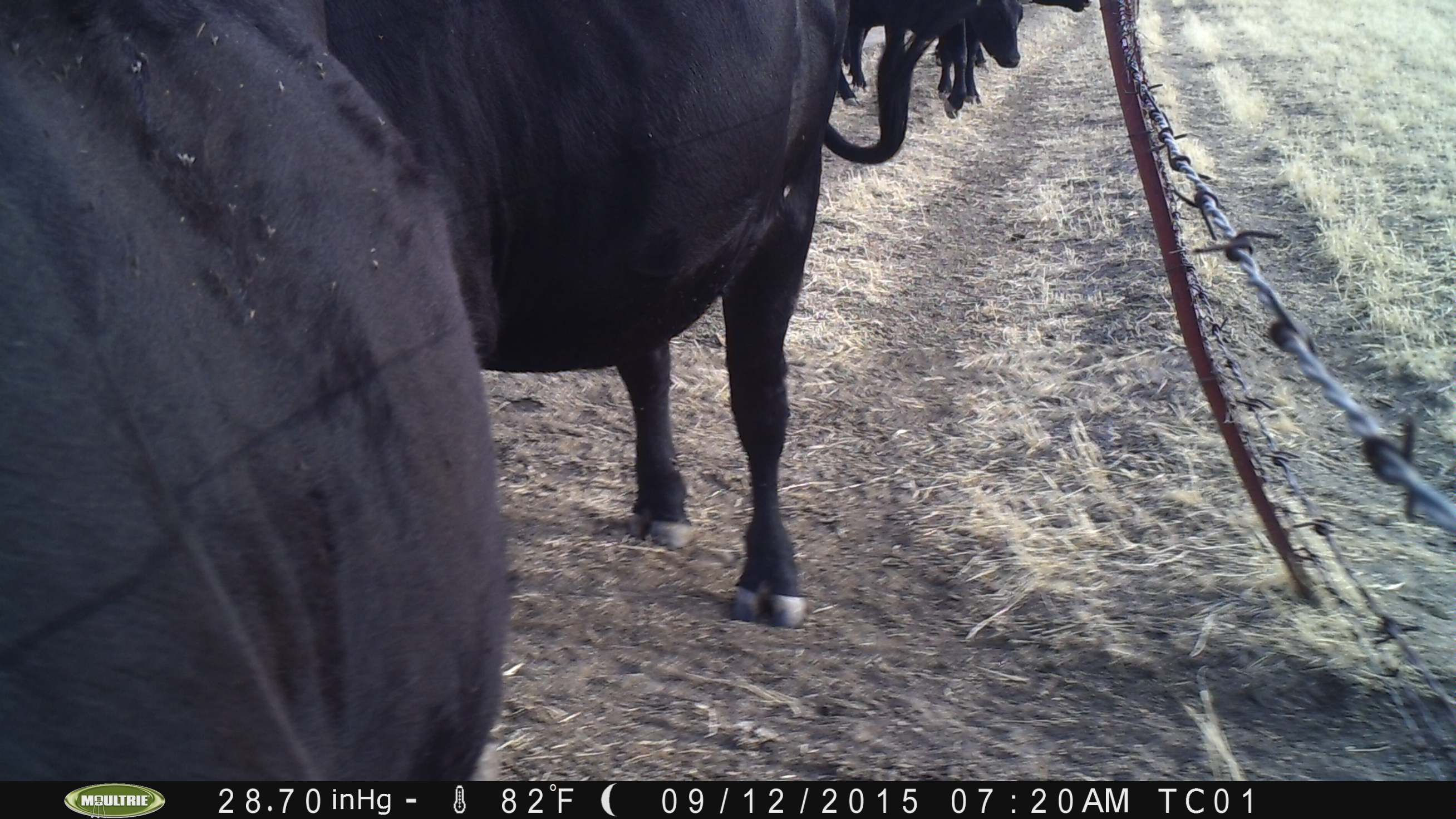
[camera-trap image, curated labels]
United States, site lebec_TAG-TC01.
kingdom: Animalia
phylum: Chordata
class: Mammalia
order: Artiodactyla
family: Bovidae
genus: Bos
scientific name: Bos taurus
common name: domestic cow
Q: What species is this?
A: Bos taurus (domestic cow).